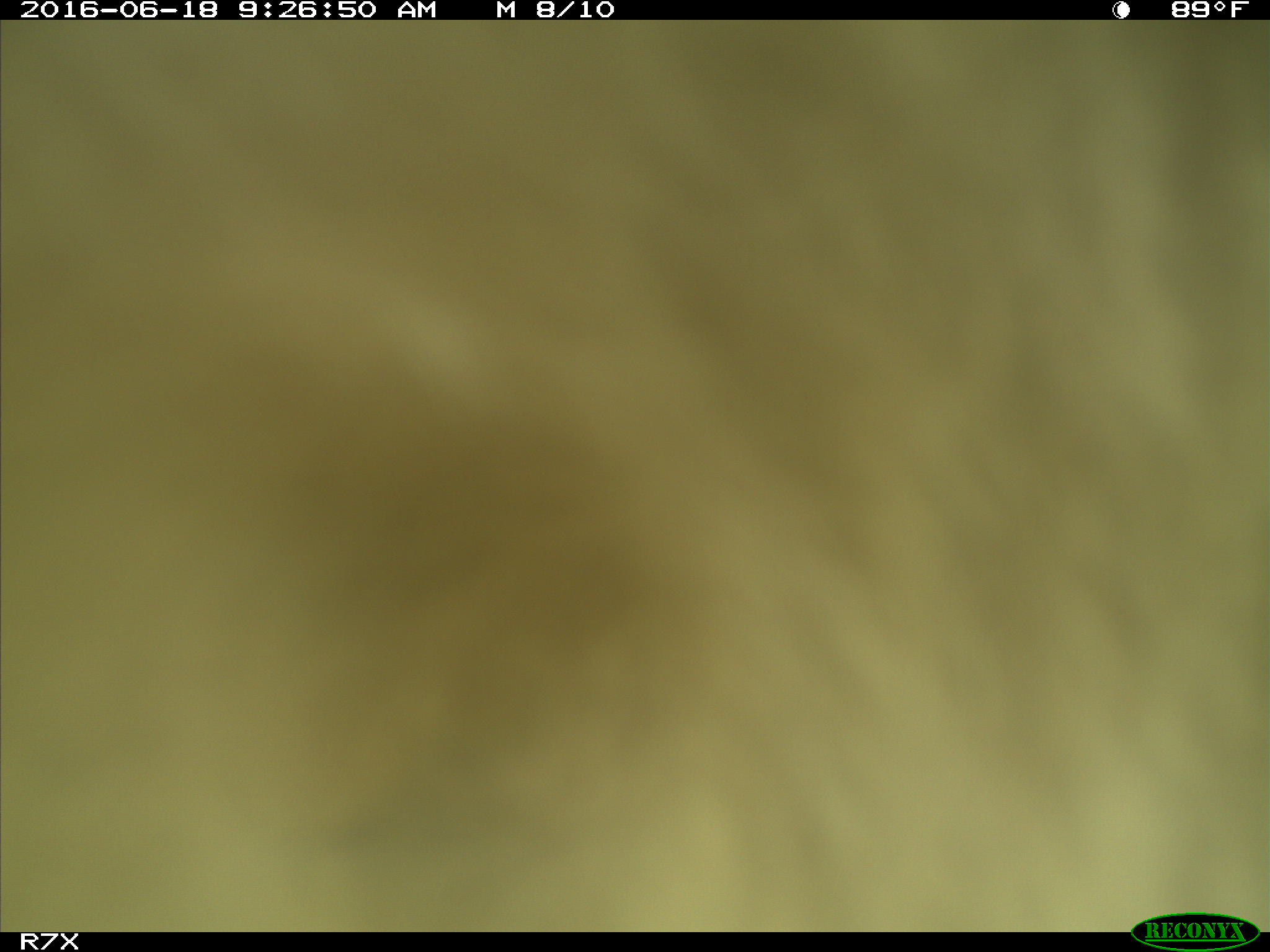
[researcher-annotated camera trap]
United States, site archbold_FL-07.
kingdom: Animalia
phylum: Chordata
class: Mammalia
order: Artiodactyla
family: Bovidae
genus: Bos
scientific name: Bos taurus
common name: domestic cow